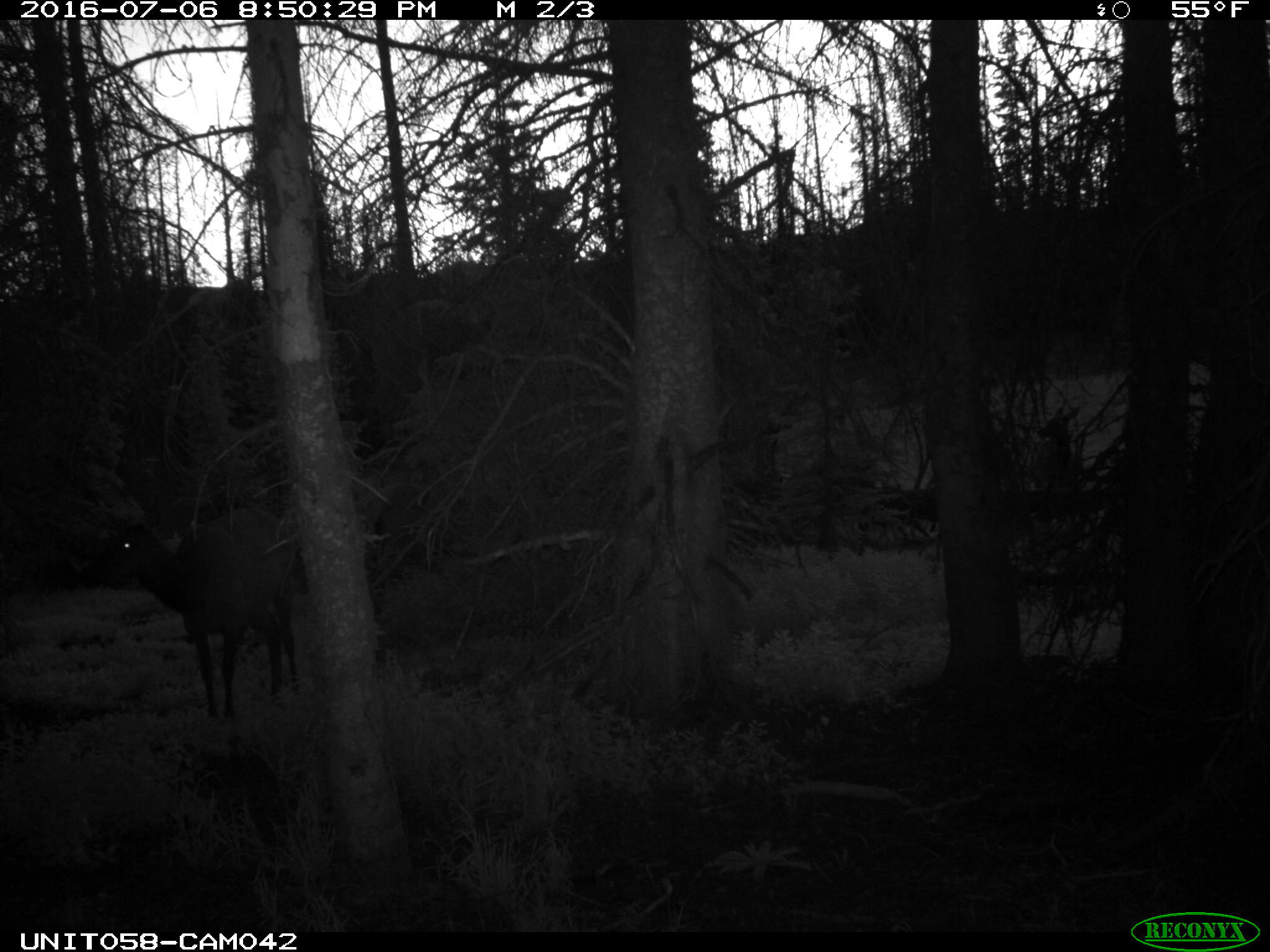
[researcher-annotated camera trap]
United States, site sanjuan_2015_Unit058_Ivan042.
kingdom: Animalia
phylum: Chordata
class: Mammalia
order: Artiodactyla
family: Cervidae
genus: Cervus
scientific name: Cervus elaphus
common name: red deer